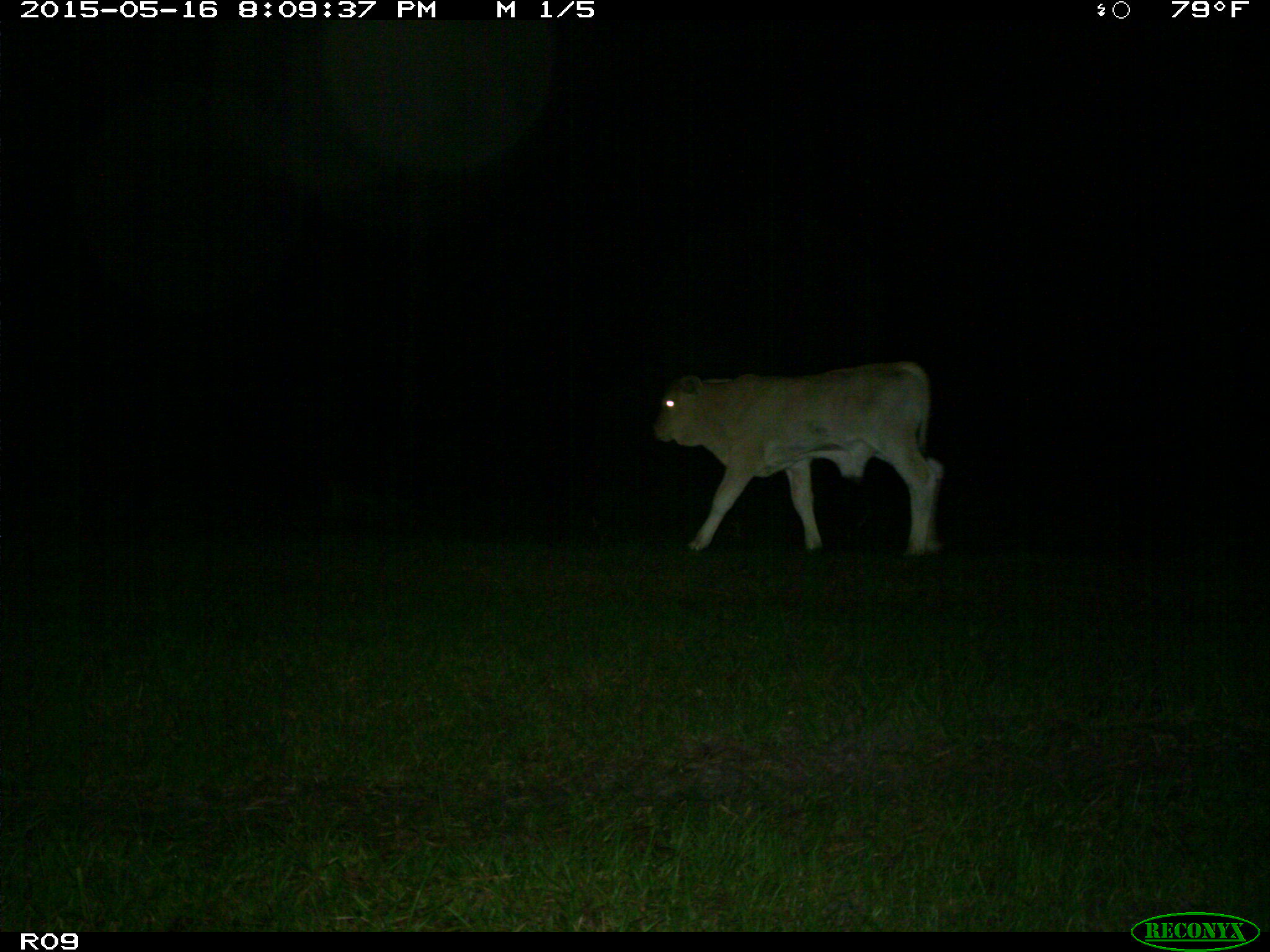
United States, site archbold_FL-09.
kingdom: Animalia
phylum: Chordata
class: Mammalia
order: Artiodactyla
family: Bovidae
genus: Bos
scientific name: Bos taurus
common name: domestic cow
Bos taurus (domestic cow).